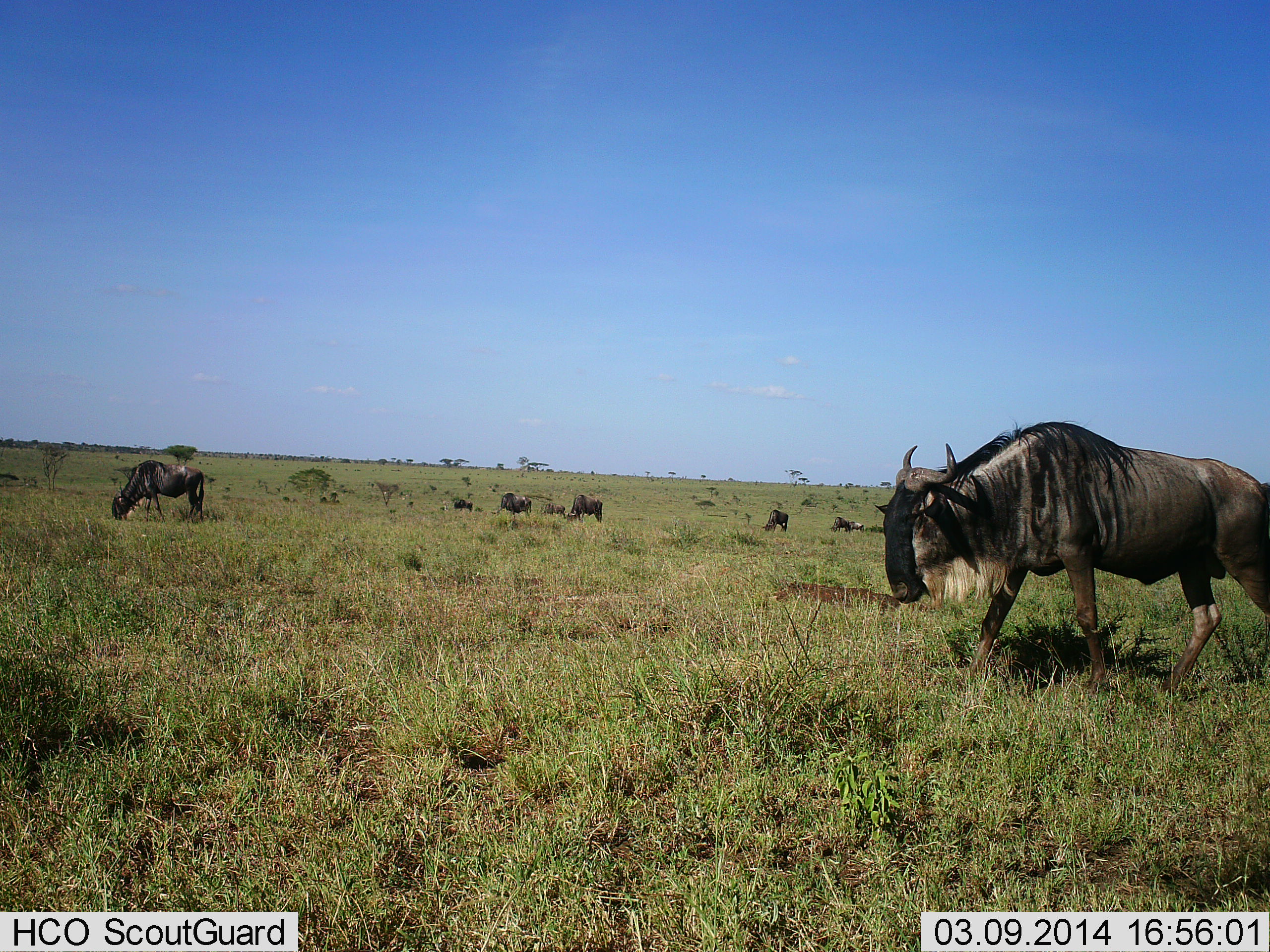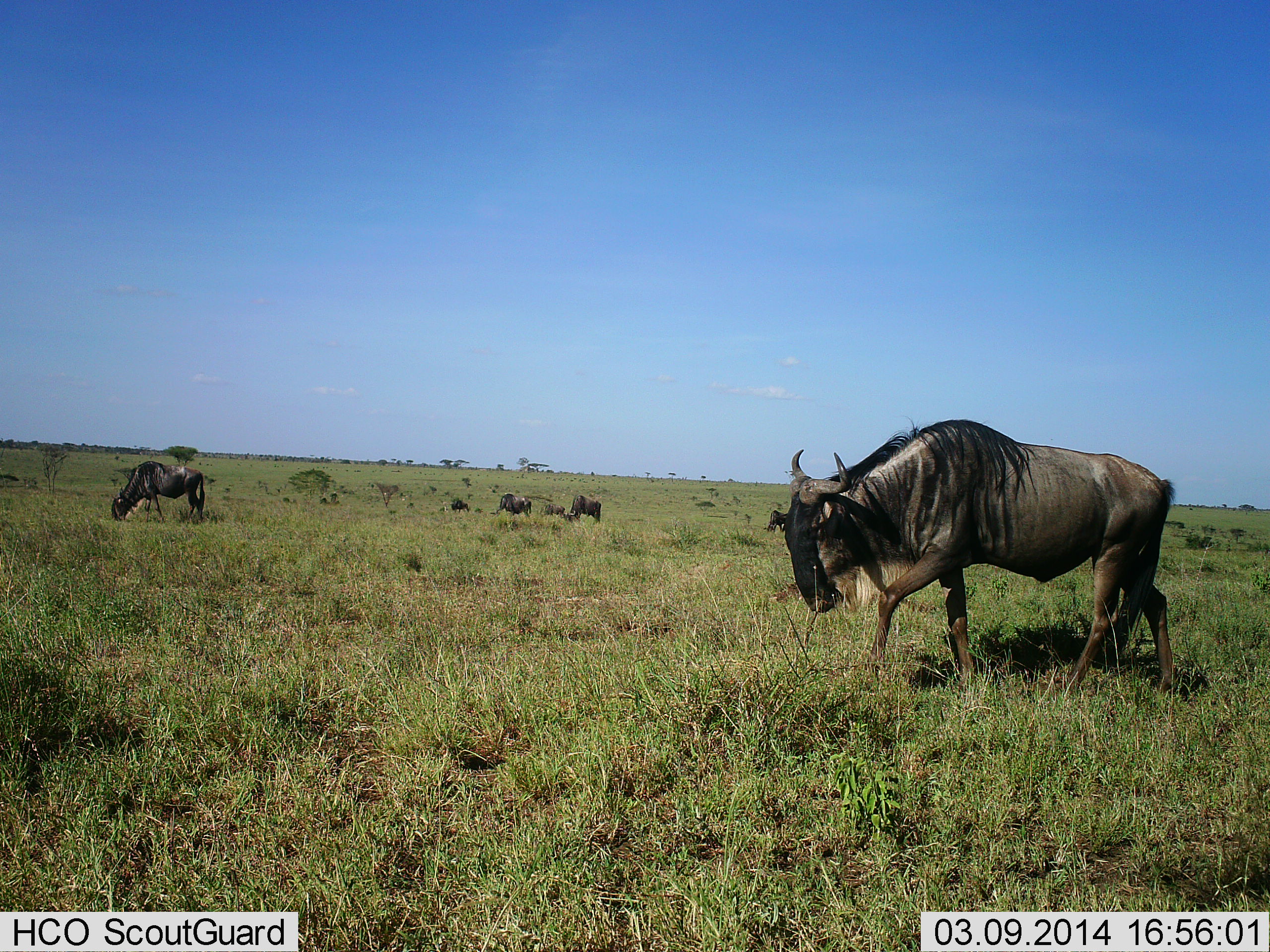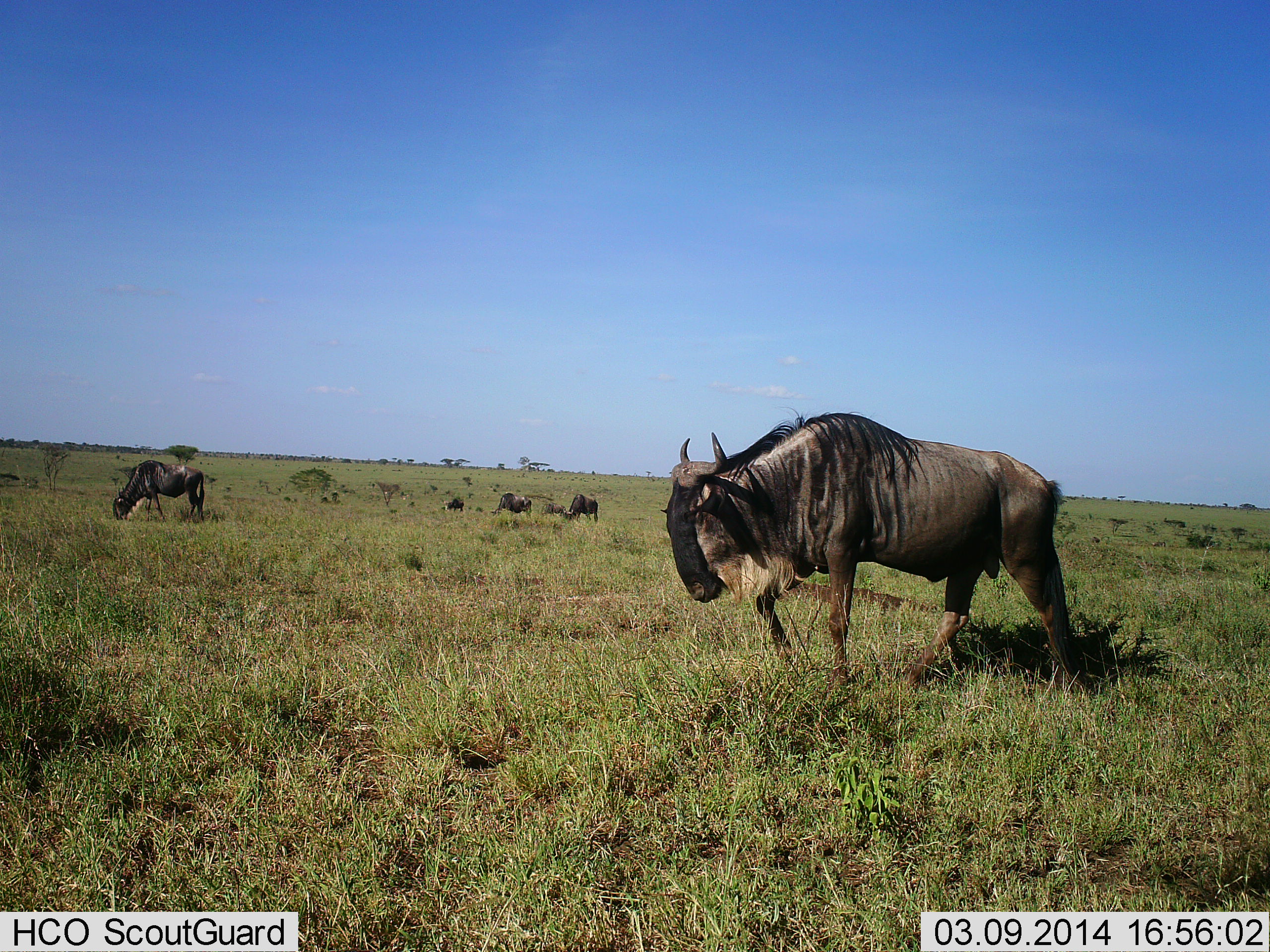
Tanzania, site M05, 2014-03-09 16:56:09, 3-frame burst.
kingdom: Animalia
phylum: Chordata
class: Mammalia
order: Artiodactyla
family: Bovidae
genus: Connochaetes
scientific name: Connochaetes taurinus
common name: blue wildebeest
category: wildebeest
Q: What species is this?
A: Wildebeest (blue wildebeest) (Connochaetes taurinus).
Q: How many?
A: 8.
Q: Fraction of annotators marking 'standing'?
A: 20%.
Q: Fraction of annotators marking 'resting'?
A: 0%.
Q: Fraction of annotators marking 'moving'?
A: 80%.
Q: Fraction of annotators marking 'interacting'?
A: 0%.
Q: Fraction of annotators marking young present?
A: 0%.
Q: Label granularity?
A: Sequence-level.